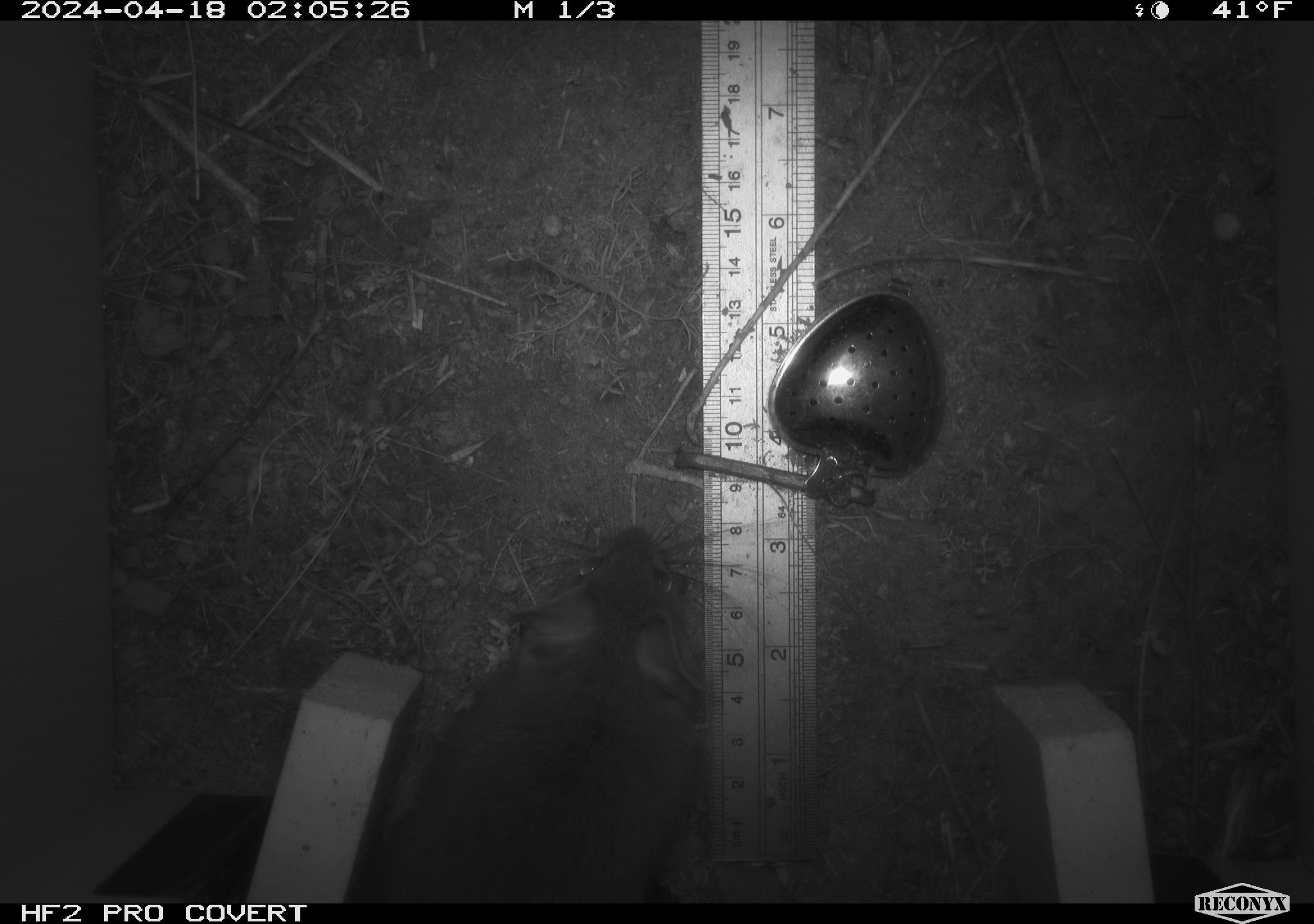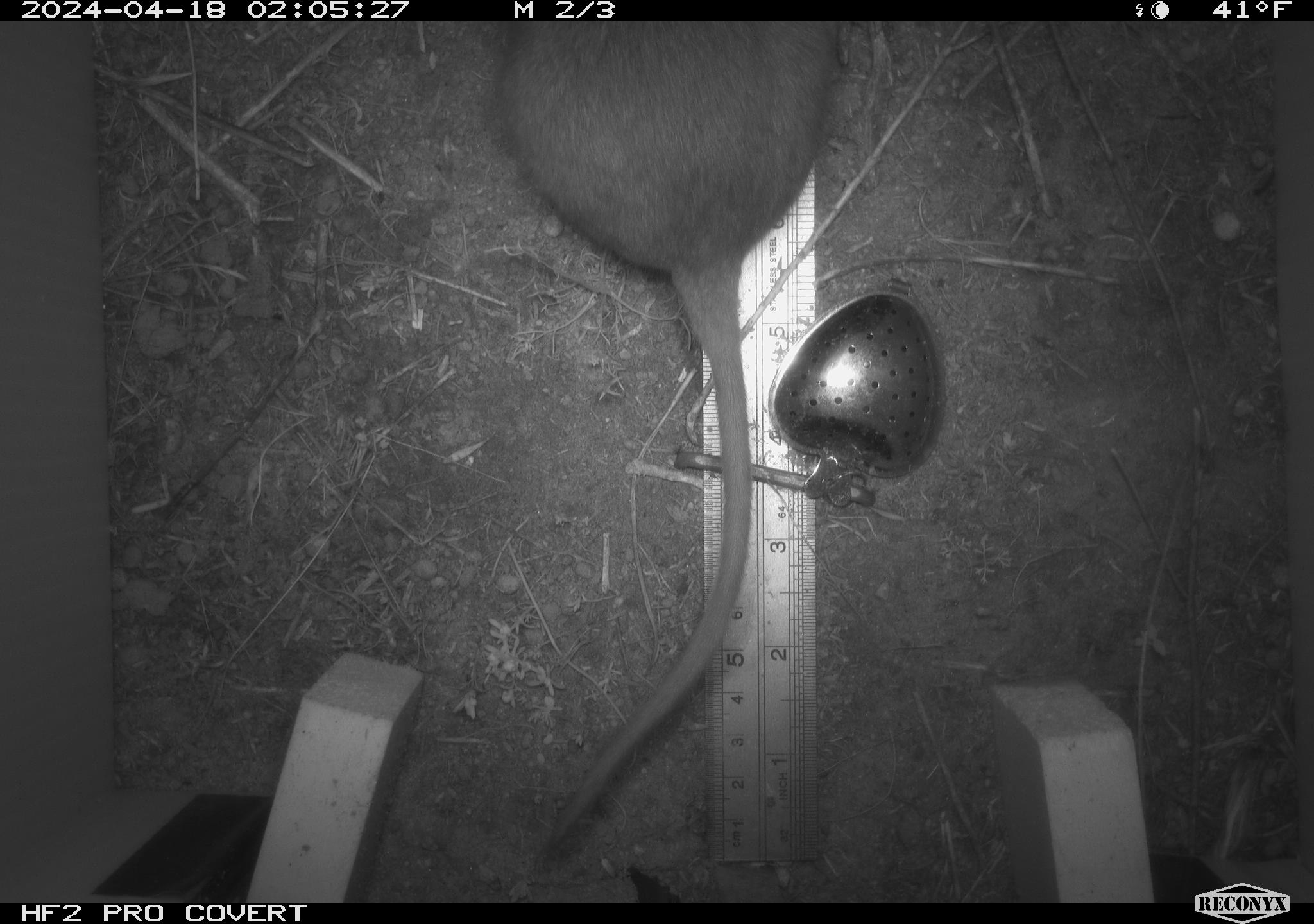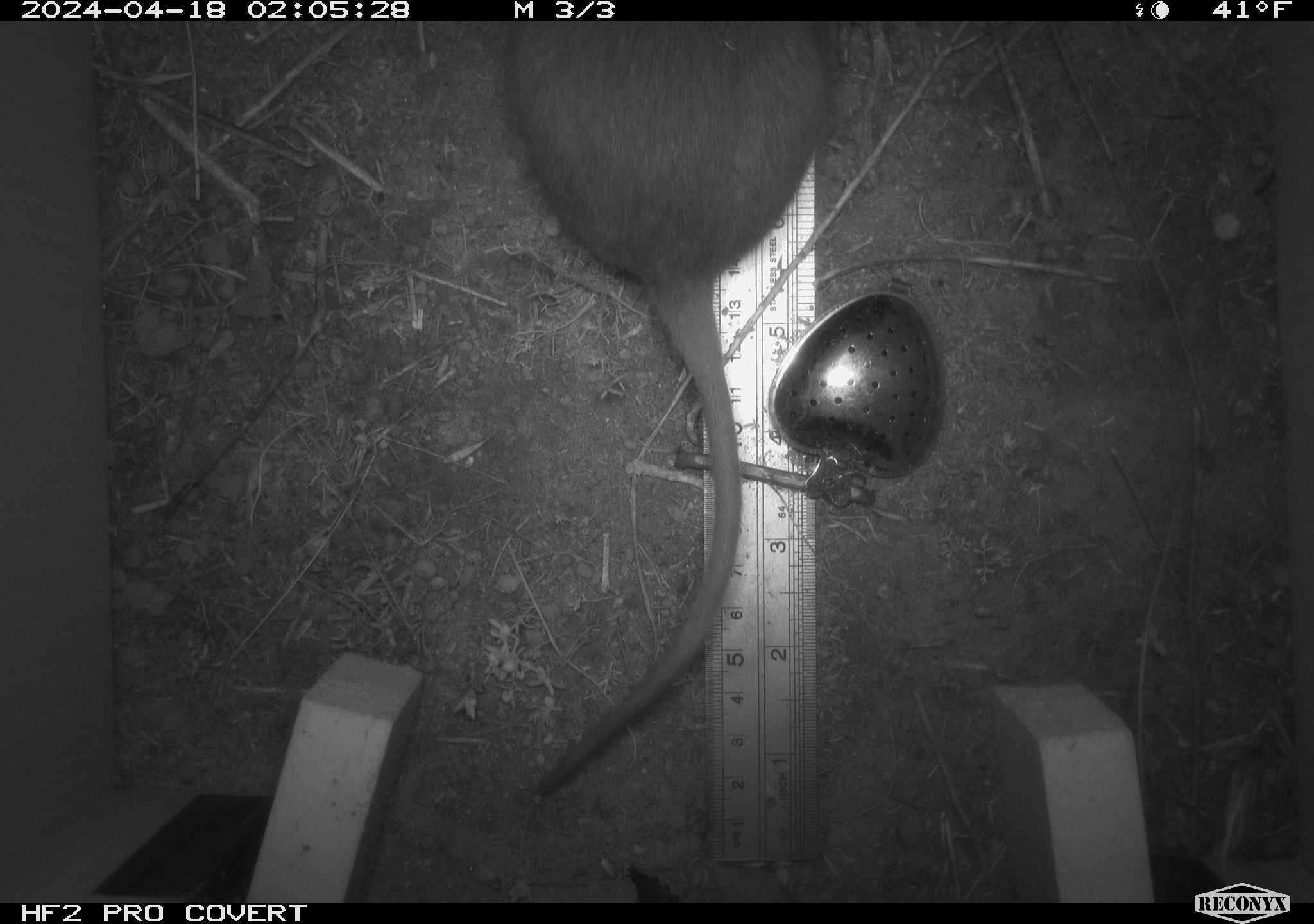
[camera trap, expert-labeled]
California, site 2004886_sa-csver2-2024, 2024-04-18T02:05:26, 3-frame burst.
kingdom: Animalia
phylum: Chordata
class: Mammalia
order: Rodentia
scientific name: Rodentia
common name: rodent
Rodent (Rodentia).